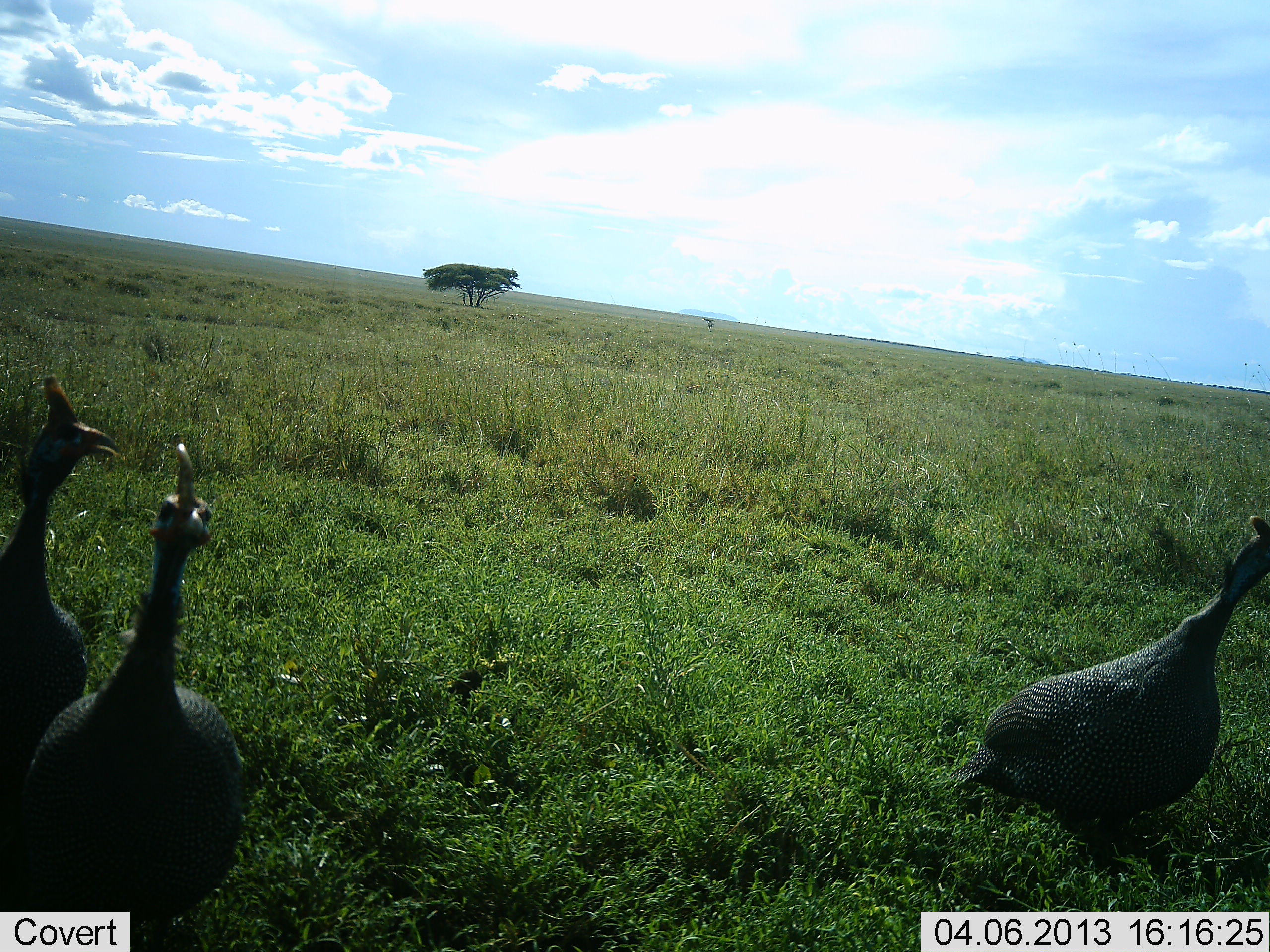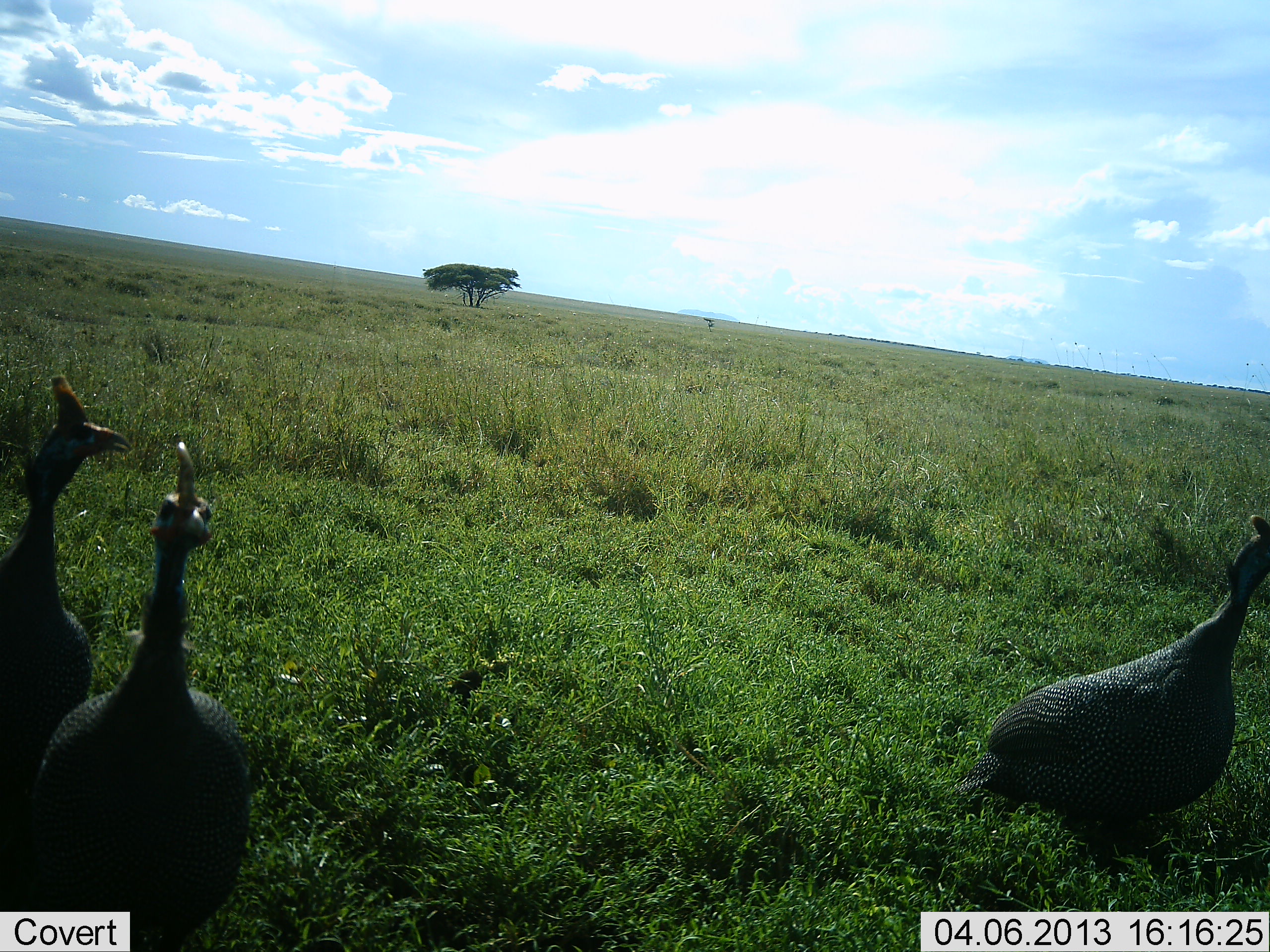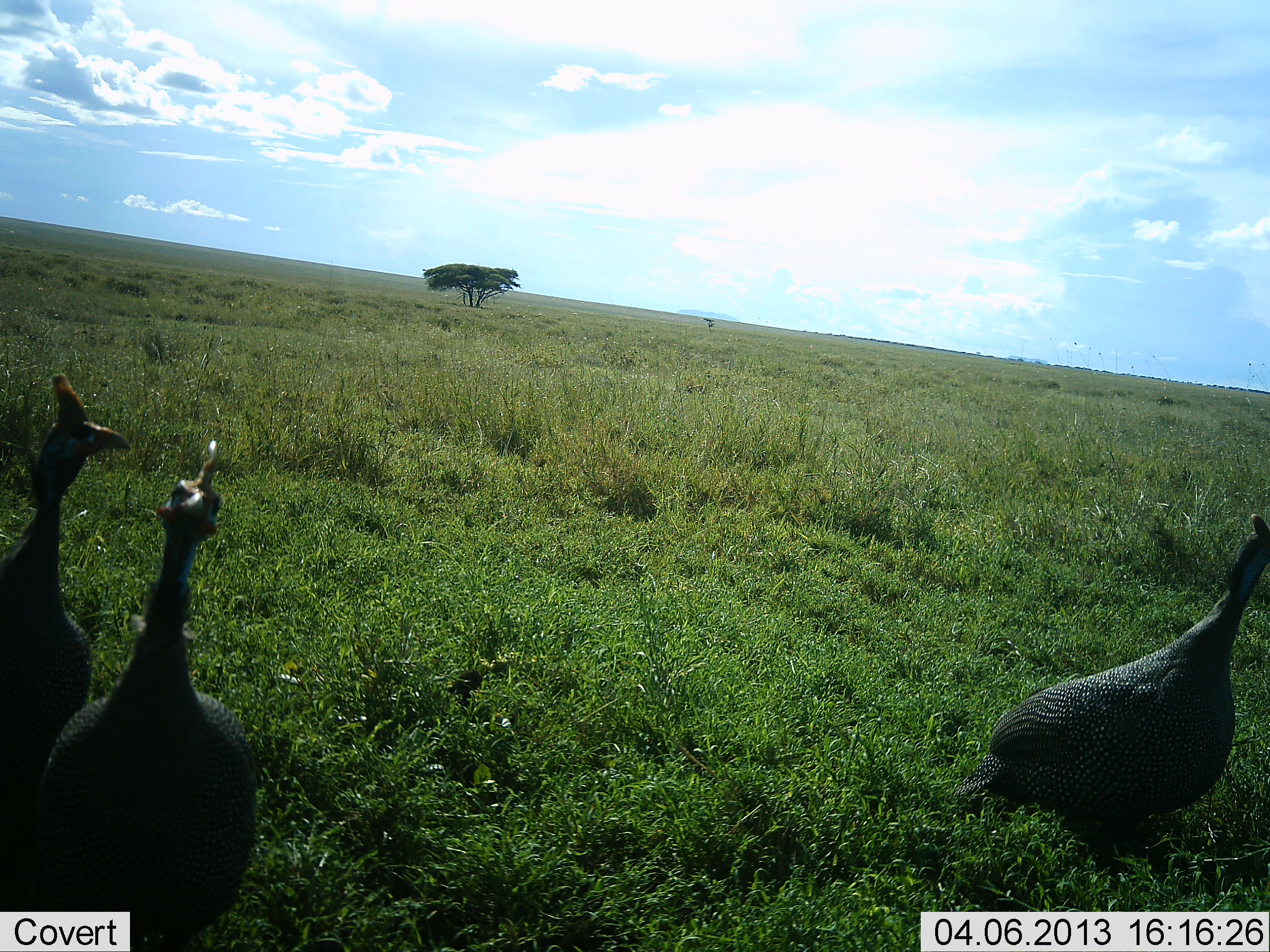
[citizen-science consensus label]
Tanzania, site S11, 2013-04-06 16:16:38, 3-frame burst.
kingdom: Animalia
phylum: Chordata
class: Aves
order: Galliformes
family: Numididae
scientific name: Numididae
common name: guinea fowl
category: guineafowl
Guineafowl (guinea fowl) (Numididae), count 3. Behavior (volunteer vote fractions): standing 96%, resting 0%, moving 13%, interacting 0%. Young present (vote fraction): 0%. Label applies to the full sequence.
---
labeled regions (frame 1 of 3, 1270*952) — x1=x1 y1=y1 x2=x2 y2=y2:
animal: x1=0 y1=442 x2=256 y2=919; x1=946 y1=514 x2=1270 y2=867; x1=0 y1=374 x2=122 y2=809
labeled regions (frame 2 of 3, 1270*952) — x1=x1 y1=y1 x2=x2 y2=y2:
animal: x1=0 y1=443 x2=255 y2=952; x1=946 y1=514 x2=1270 y2=882; x1=0 y1=374 x2=122 y2=809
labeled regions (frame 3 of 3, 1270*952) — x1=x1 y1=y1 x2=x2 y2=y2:
animal: x1=0 y1=443 x2=255 y2=952; x1=960 y1=514 x2=1270 y2=882; x1=0 y1=374 x2=122 y2=809